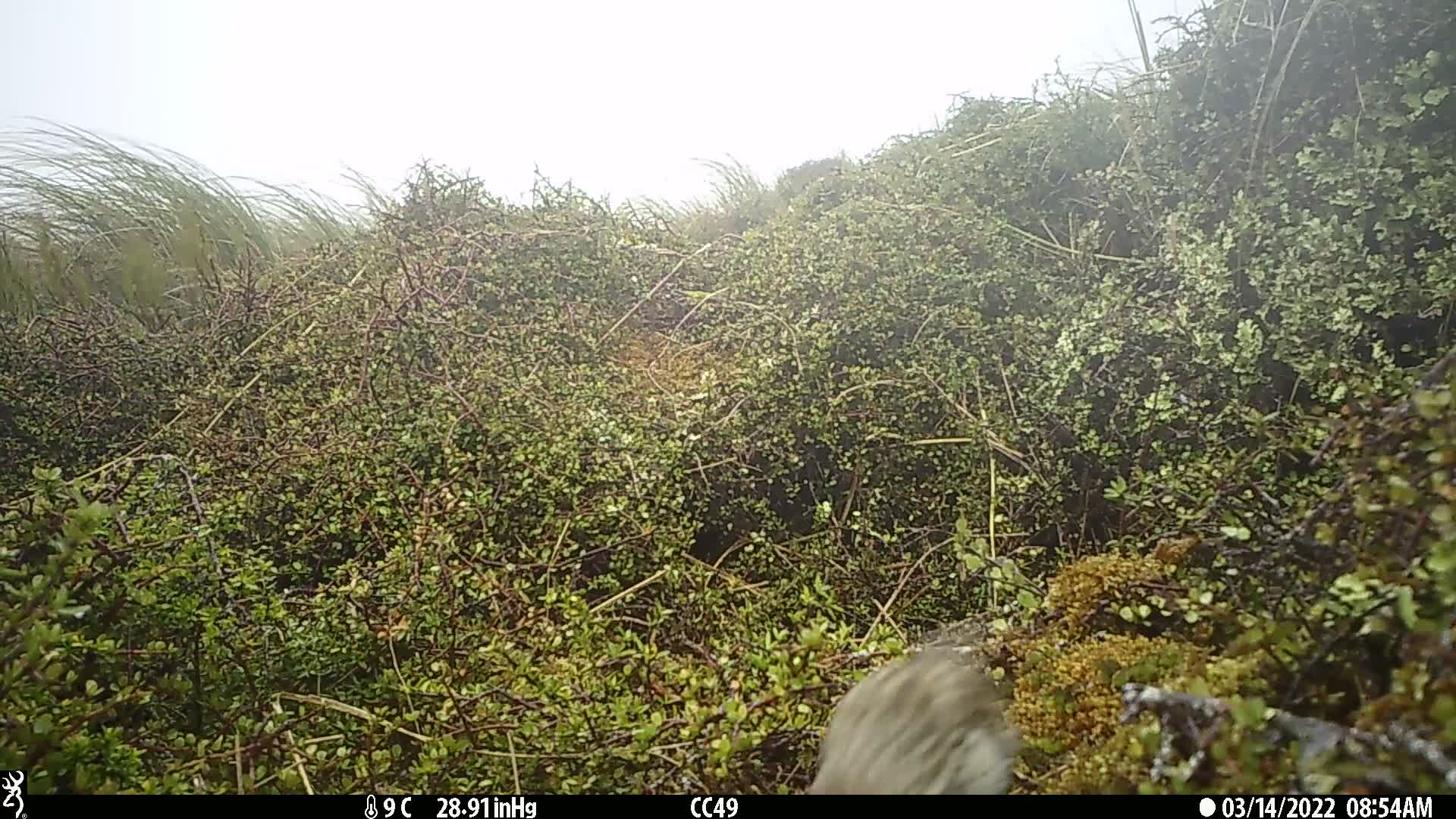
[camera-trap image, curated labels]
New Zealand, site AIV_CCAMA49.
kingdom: Animalia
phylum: Chordata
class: Aves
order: Passeriformes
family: Motacillidae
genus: Anthus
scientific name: Anthus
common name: pipit